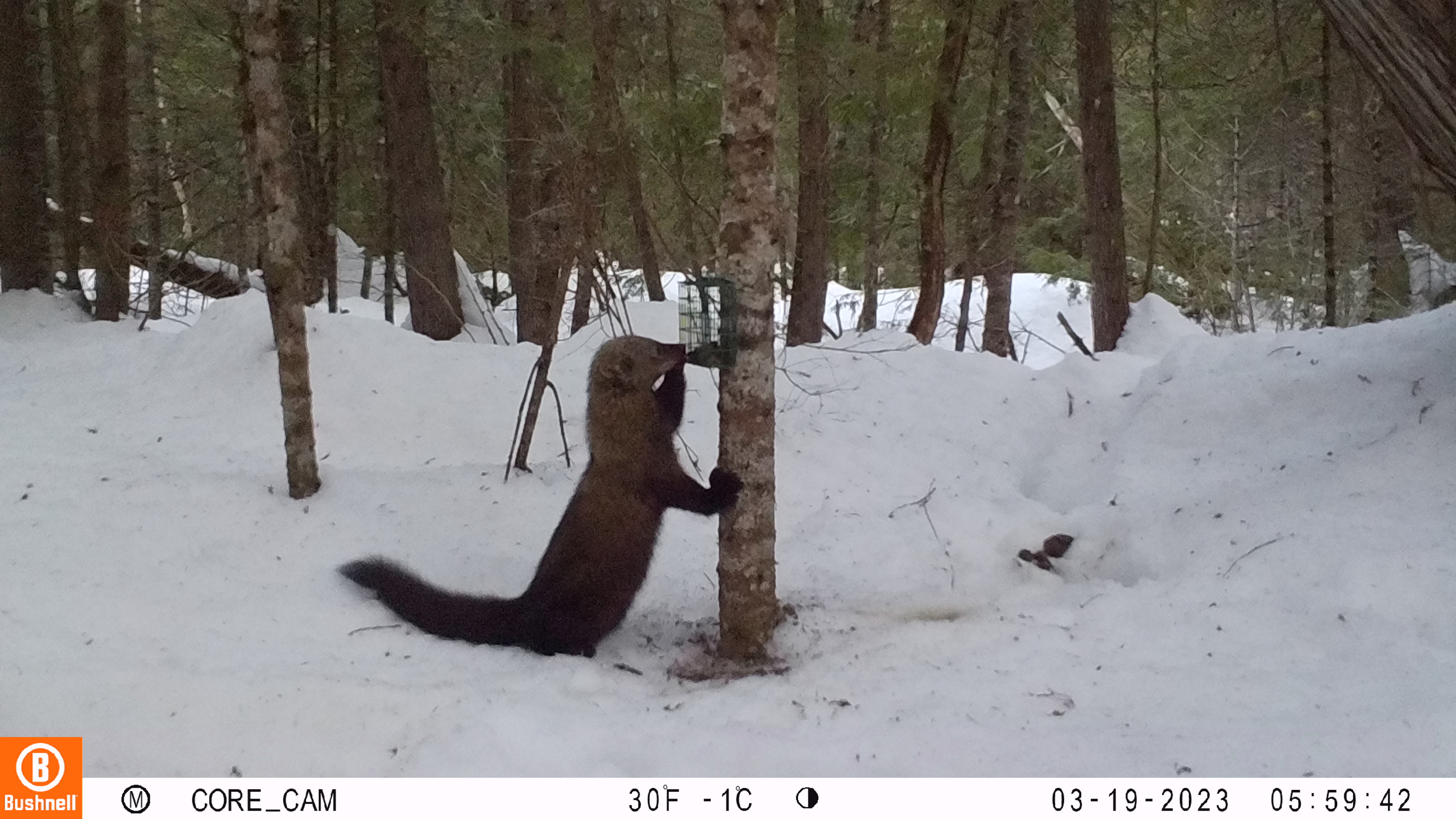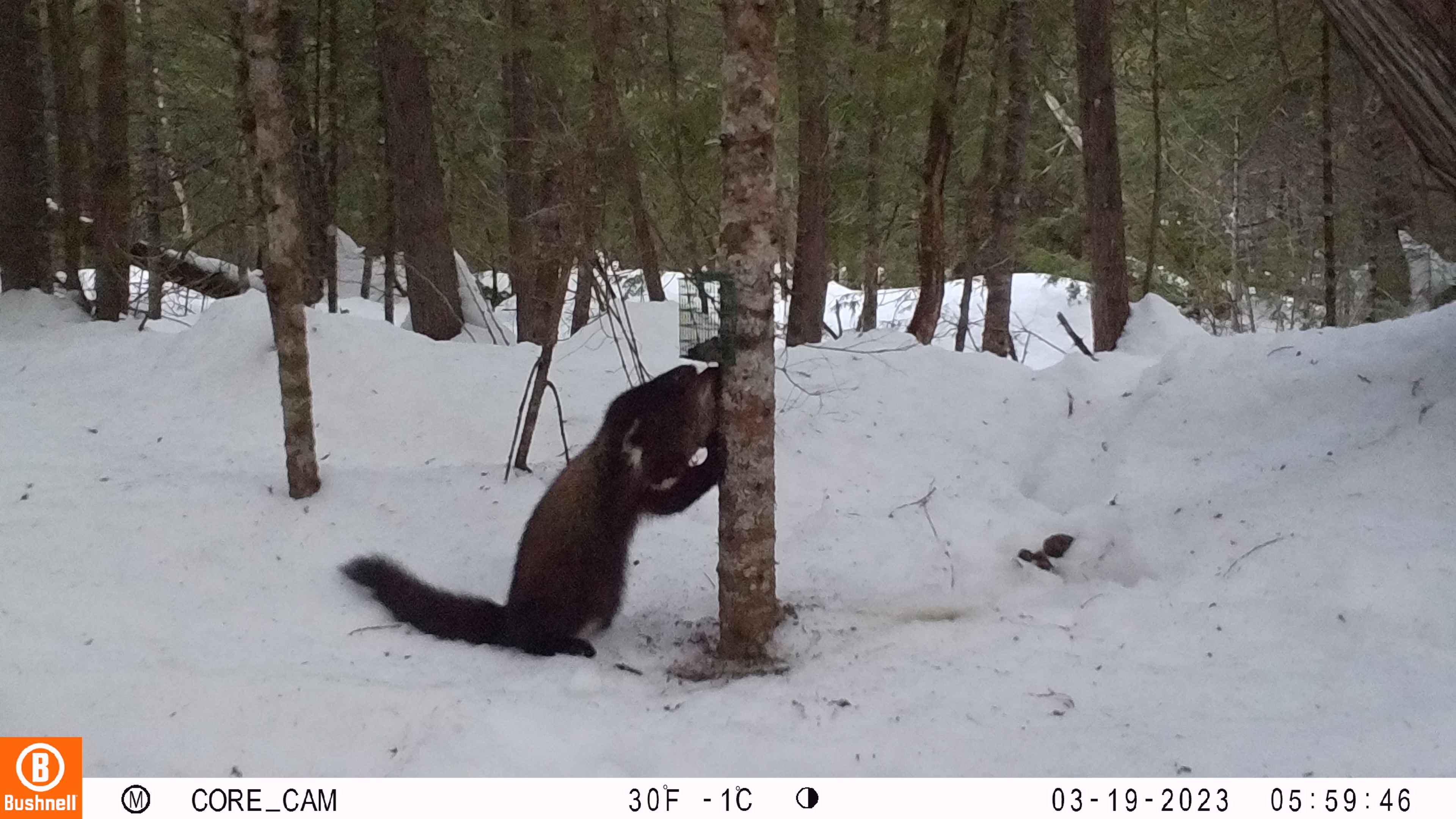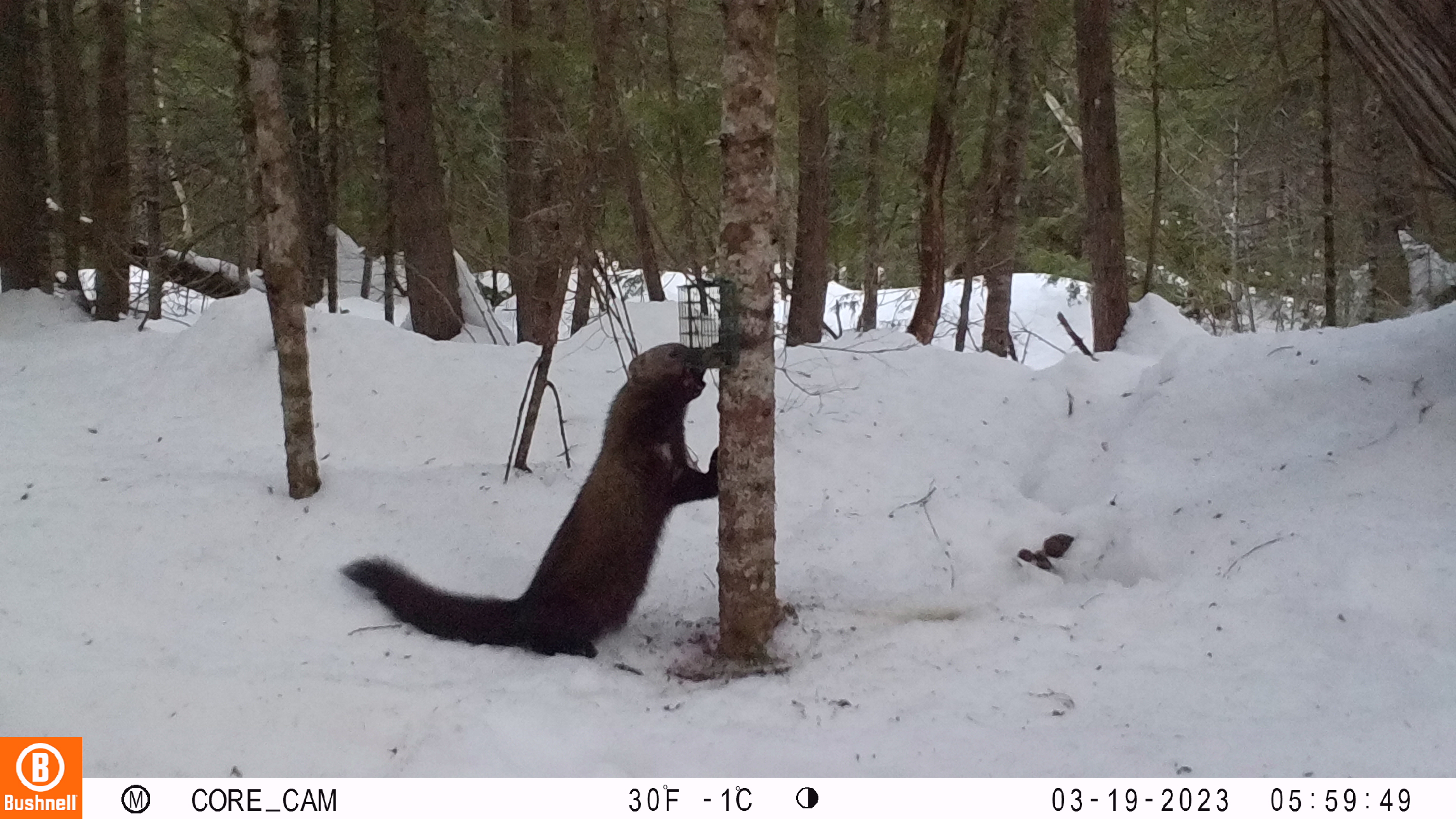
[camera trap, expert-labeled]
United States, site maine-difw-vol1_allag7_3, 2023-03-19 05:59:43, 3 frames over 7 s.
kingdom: Animalia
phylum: Chordata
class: Mammalia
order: Carnivora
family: Mustelidae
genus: Pekania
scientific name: Pekania pennanti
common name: fisher